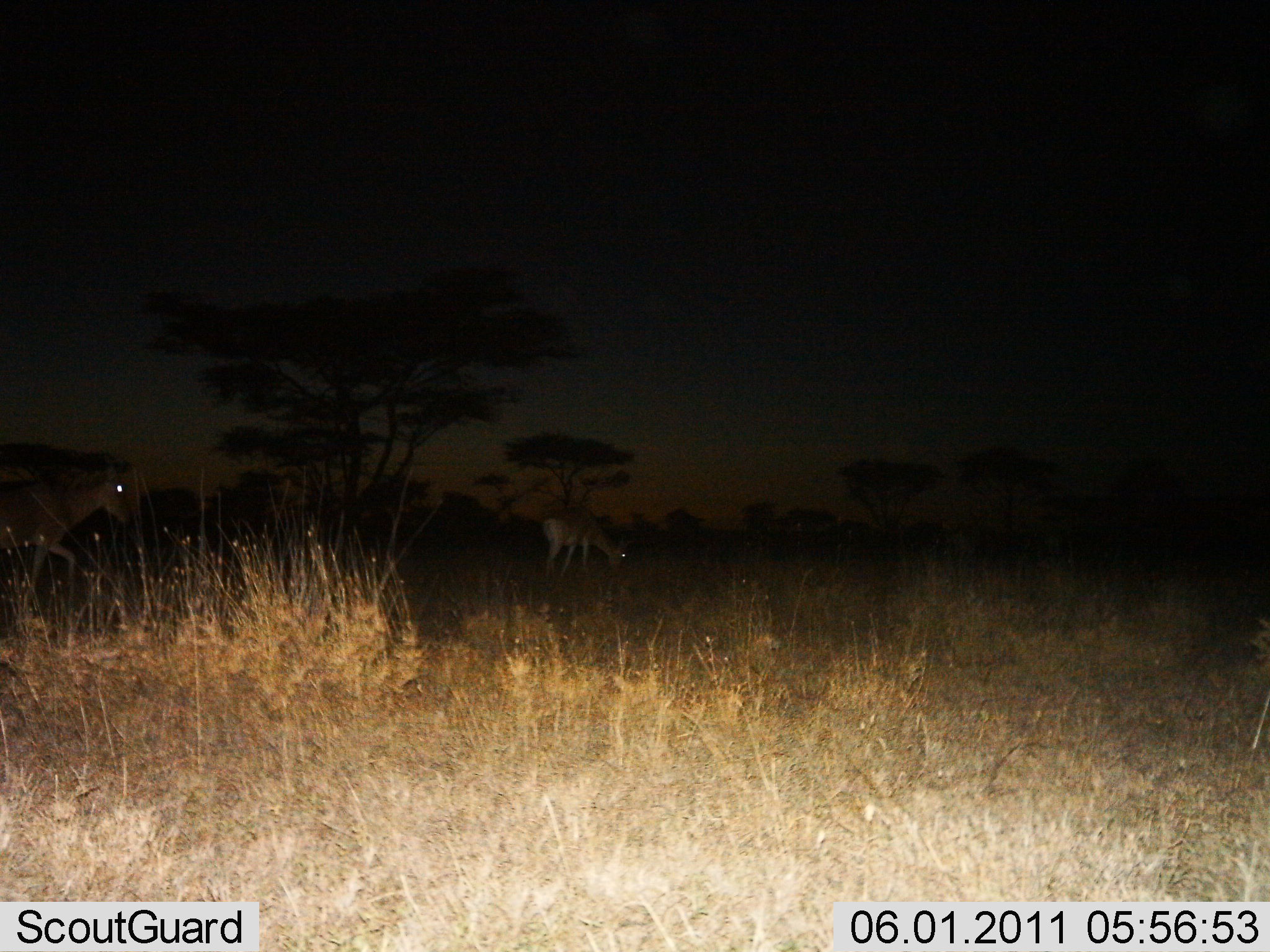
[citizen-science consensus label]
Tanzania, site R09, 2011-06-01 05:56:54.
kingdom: Animalia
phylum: Chordata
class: Mammalia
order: Artiodactyla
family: Bovidae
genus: Nanger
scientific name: Nanger granti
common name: grant's gazelle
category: gazellegrants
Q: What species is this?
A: Gazellegrants (grant's gazelle) (Nanger granti).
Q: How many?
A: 2.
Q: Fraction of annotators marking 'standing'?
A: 25%.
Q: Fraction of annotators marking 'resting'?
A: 0%.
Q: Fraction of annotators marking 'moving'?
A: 25%.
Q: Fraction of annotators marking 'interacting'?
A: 0%.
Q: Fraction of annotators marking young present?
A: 0%.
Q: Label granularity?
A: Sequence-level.